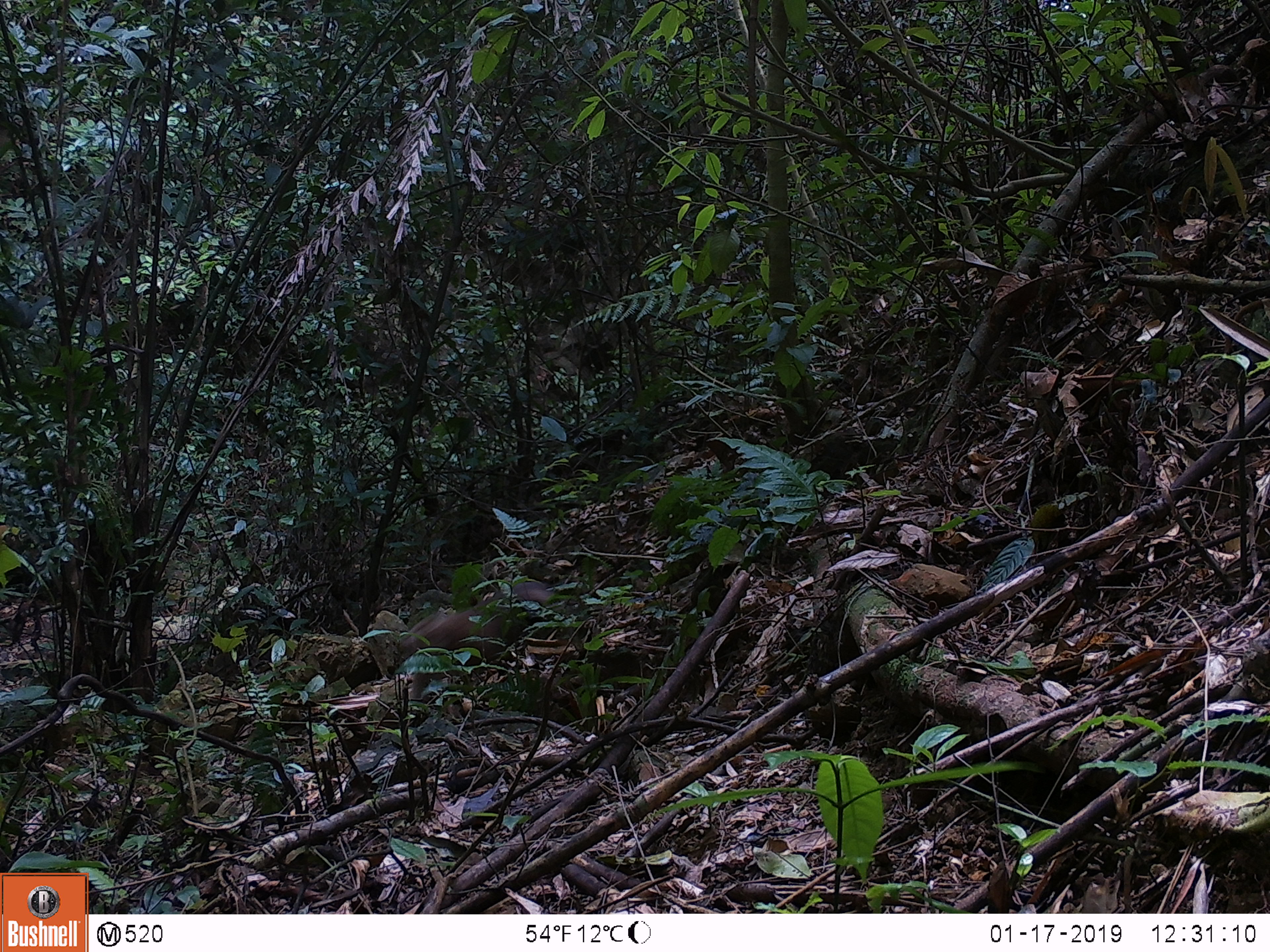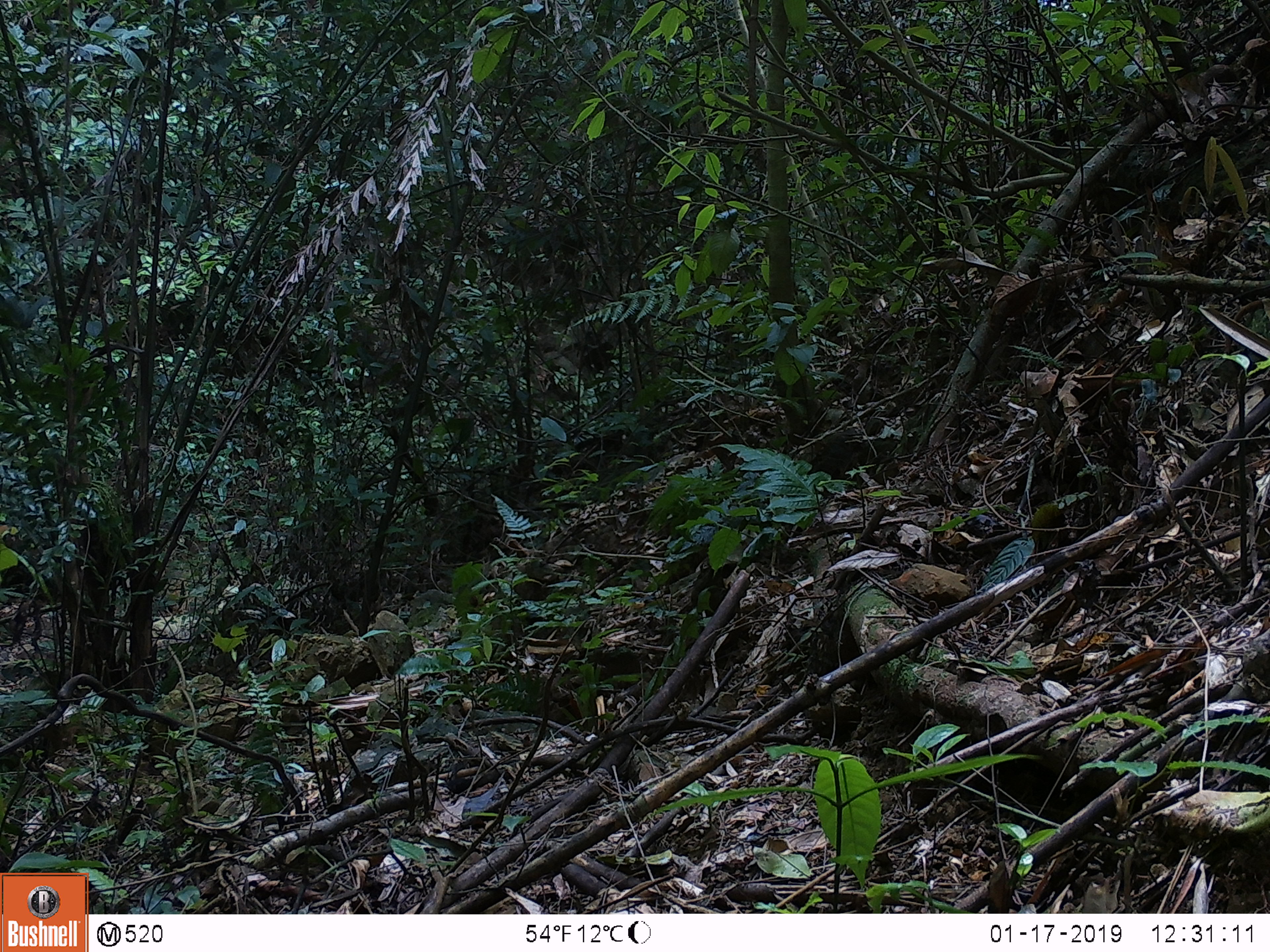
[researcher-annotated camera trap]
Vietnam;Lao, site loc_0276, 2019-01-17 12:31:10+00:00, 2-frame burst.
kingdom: Animalia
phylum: Chordata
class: Mammalia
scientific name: Mammalia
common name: mammal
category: unidentified small mammal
Unidentified small mammal (mammal) (Mammalia). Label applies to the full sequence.